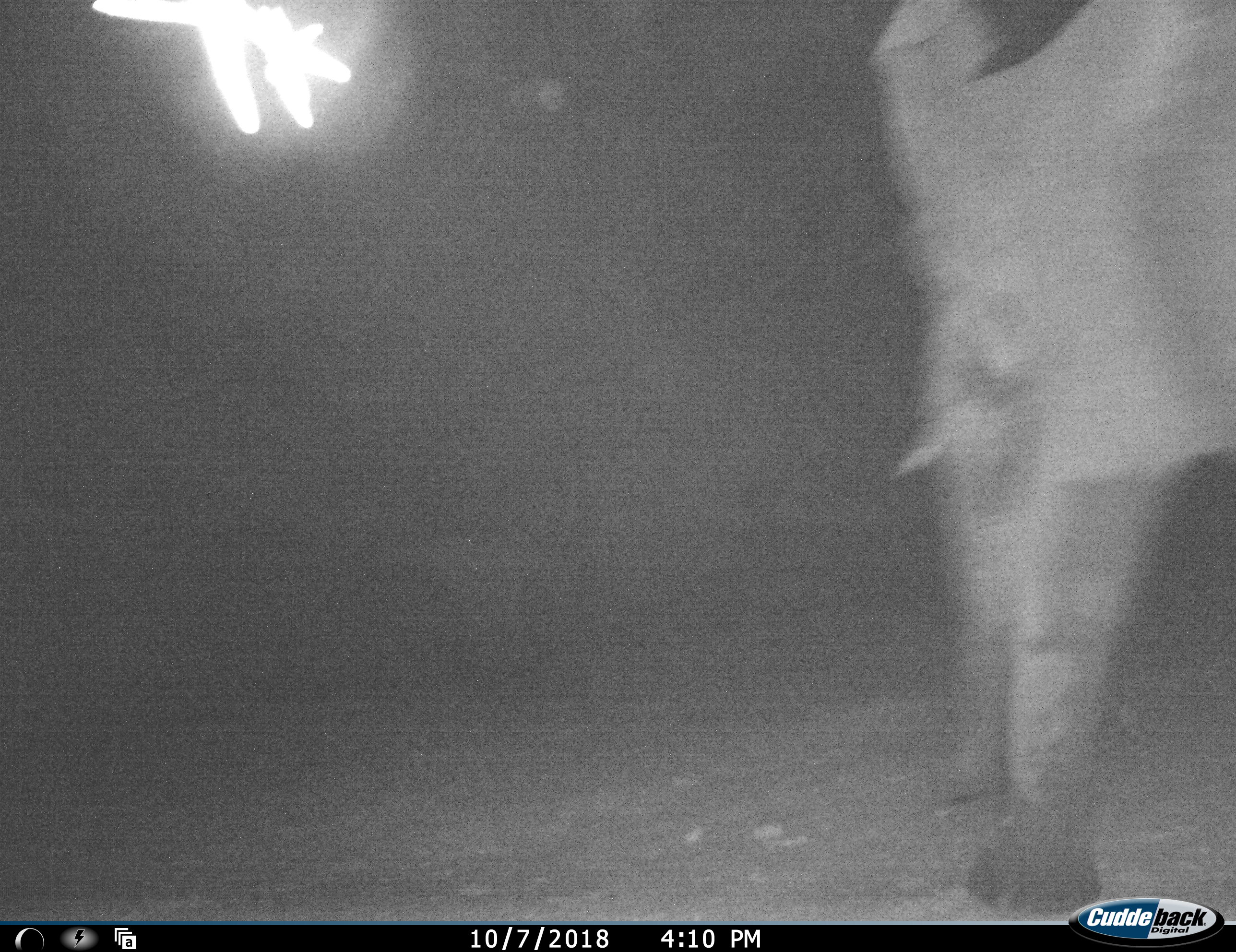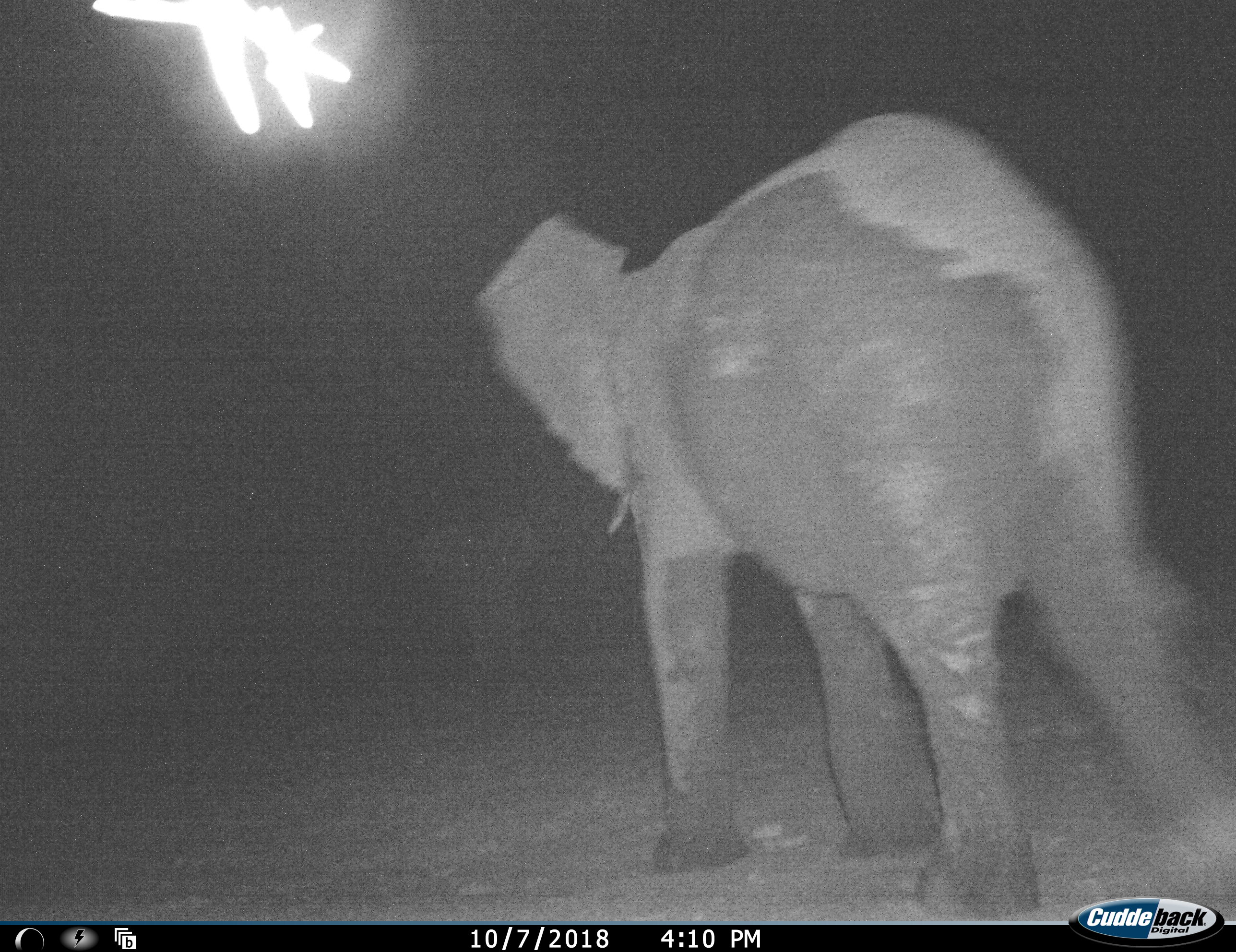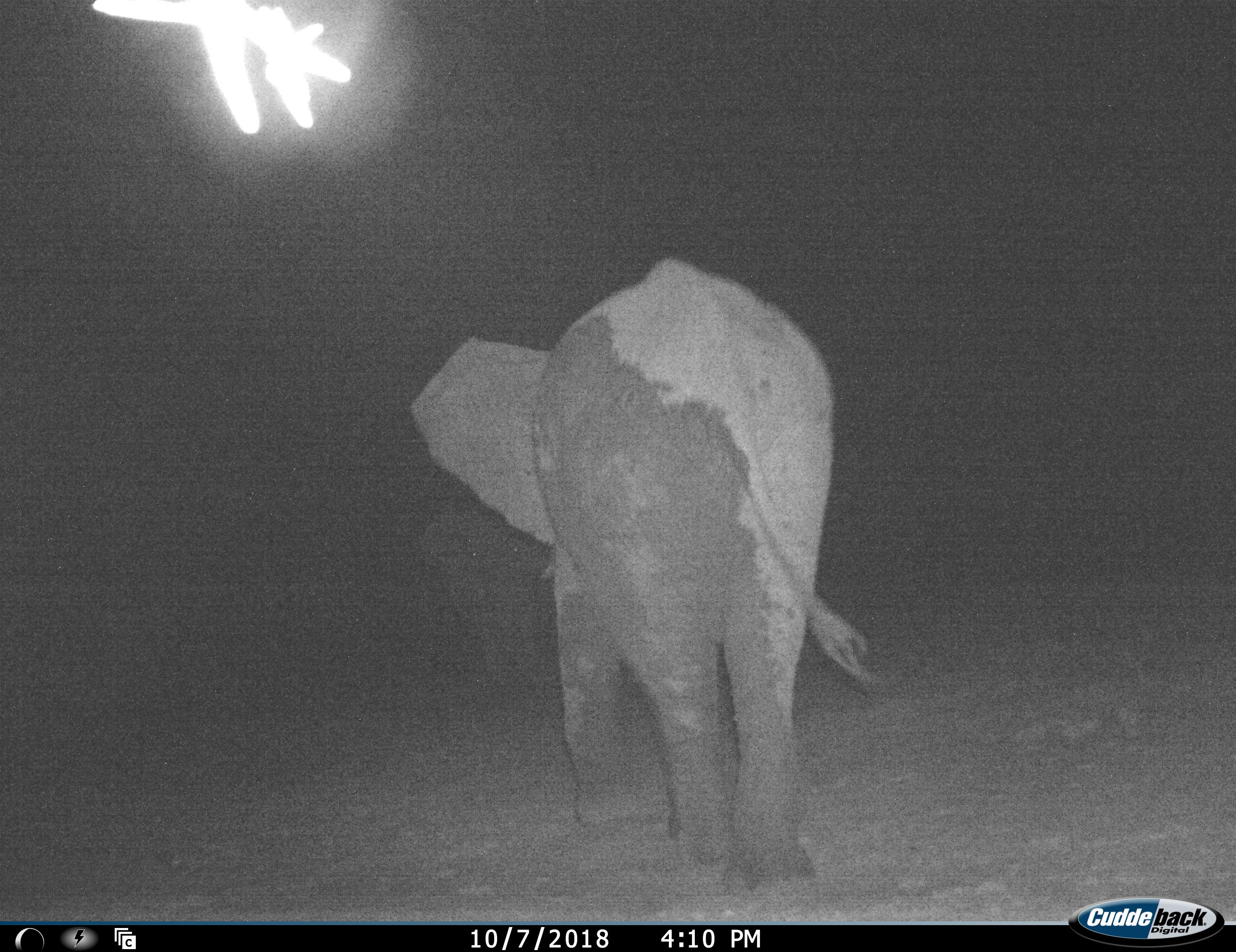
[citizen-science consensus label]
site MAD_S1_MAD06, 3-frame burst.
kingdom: Animalia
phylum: Chordata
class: Mammalia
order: Proboscidea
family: Elephantidae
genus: Loxodonta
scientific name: Loxodonta africana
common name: african bush elephant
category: elephant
Elephant (african bush elephant) (Loxodonta africana), count 1. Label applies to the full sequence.